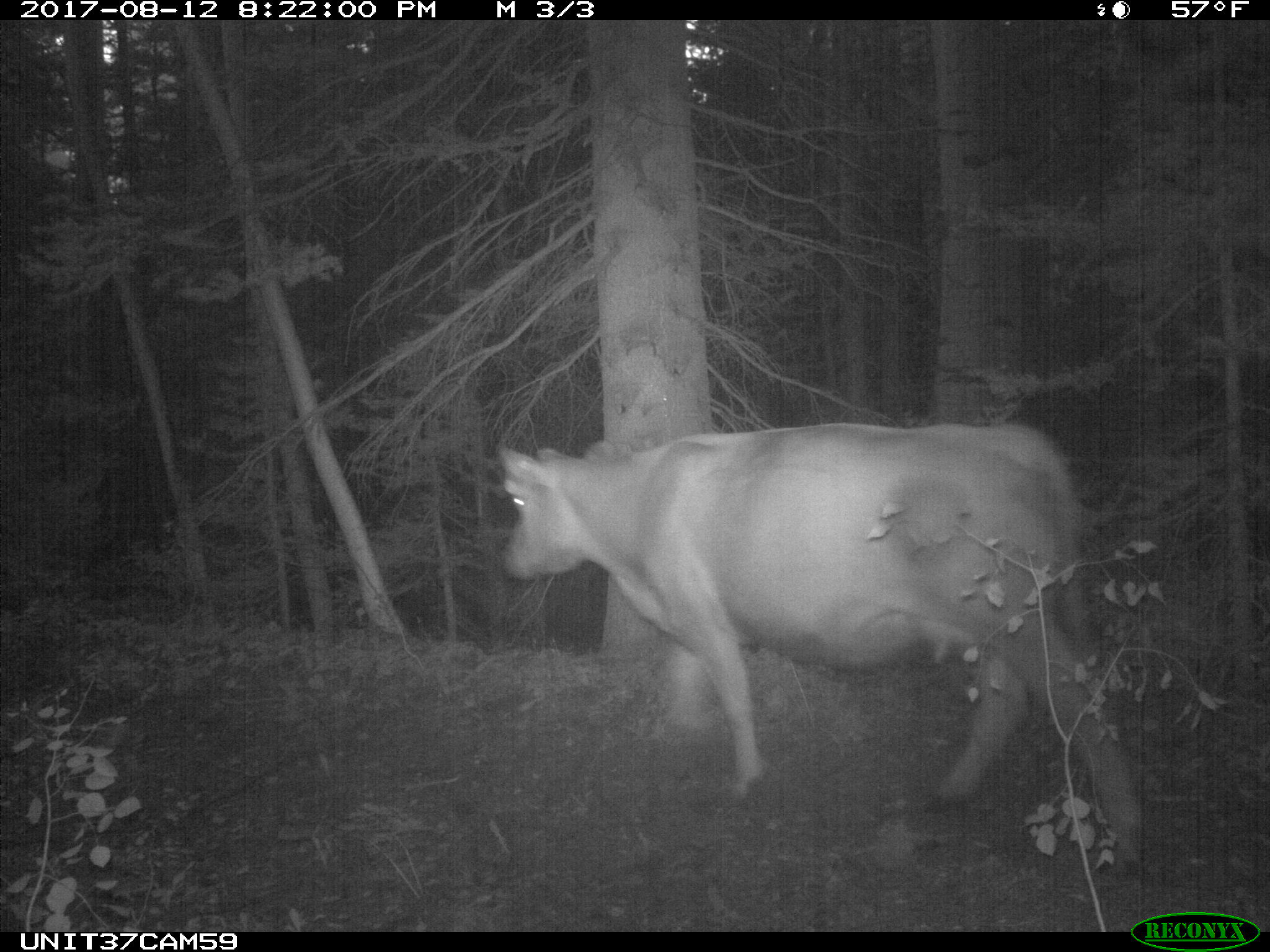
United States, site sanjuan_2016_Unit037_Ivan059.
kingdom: Animalia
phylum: Chordata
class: Mammalia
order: Artiodactyla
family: Bovidae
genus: Bos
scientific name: Bos taurus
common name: domestic cow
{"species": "Bos taurus (domestic cow)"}